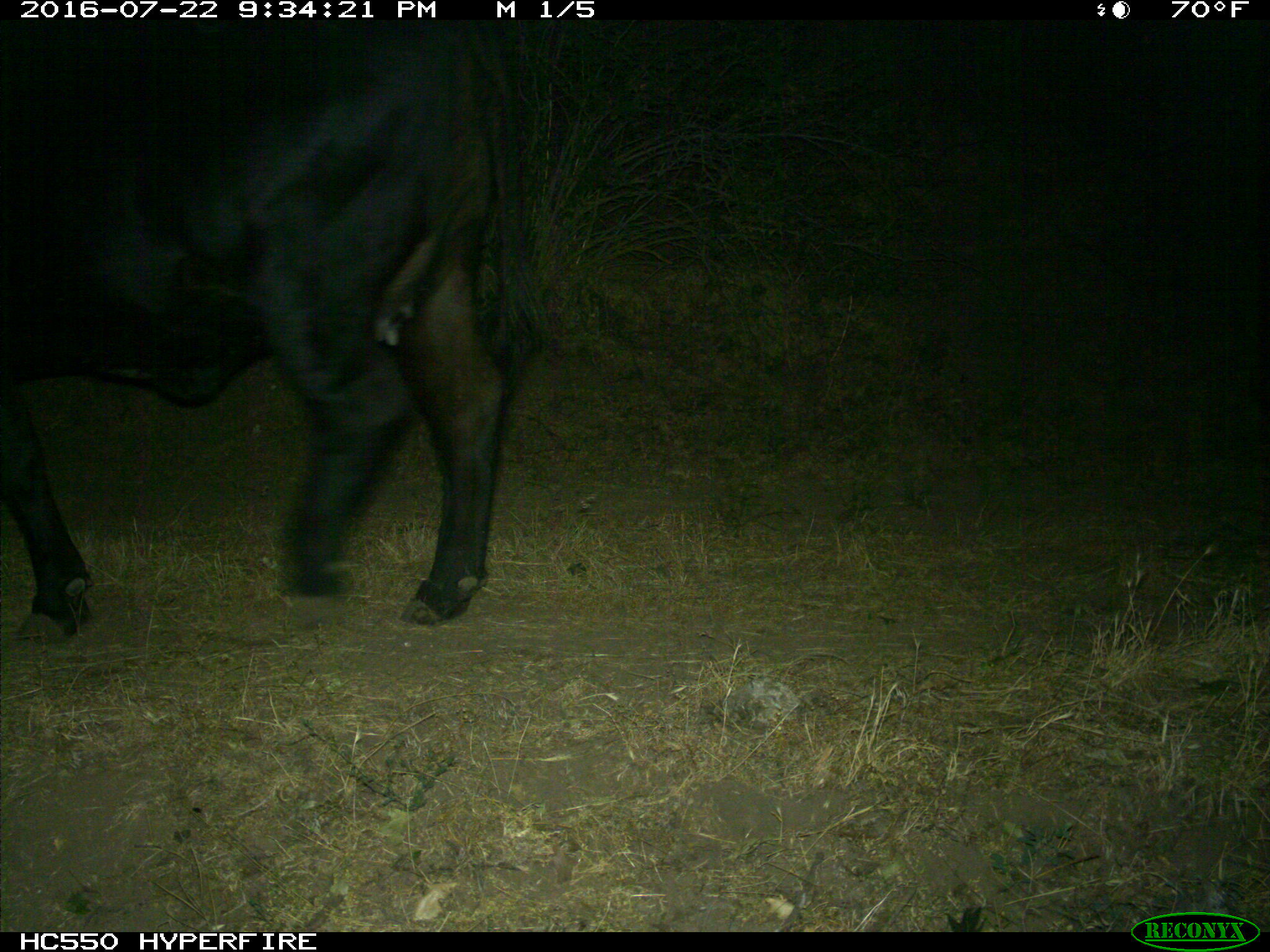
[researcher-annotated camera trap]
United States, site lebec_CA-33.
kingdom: Animalia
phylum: Chordata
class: Mammalia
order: Artiodactyla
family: Bovidae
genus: Bos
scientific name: Bos taurus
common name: domestic cow